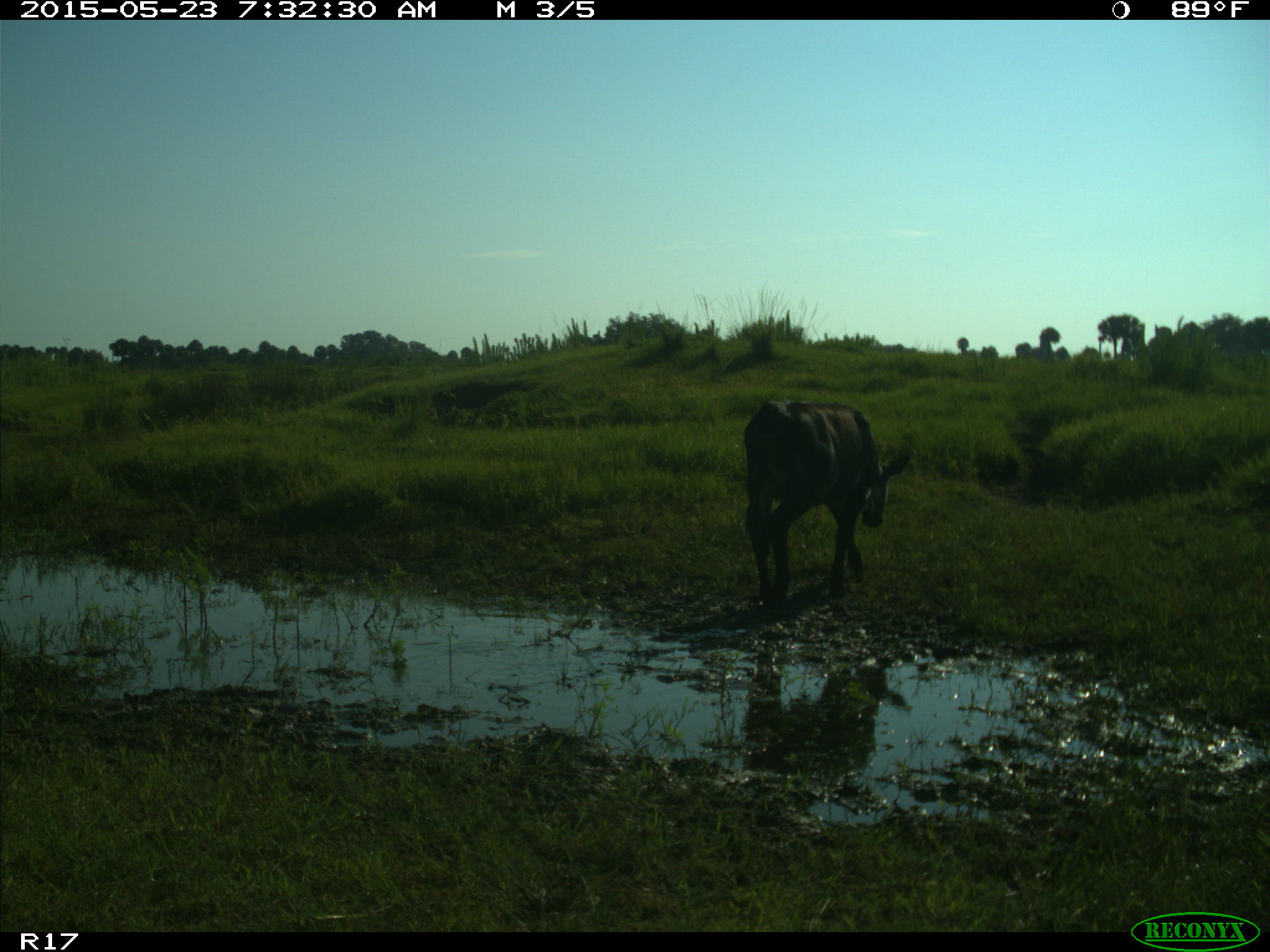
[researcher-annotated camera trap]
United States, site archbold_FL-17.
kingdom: Animalia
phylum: Chordata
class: Mammalia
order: Artiodactyla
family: Bovidae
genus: Bos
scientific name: Bos taurus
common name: domestic cow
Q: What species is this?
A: Bos taurus (domestic cow).